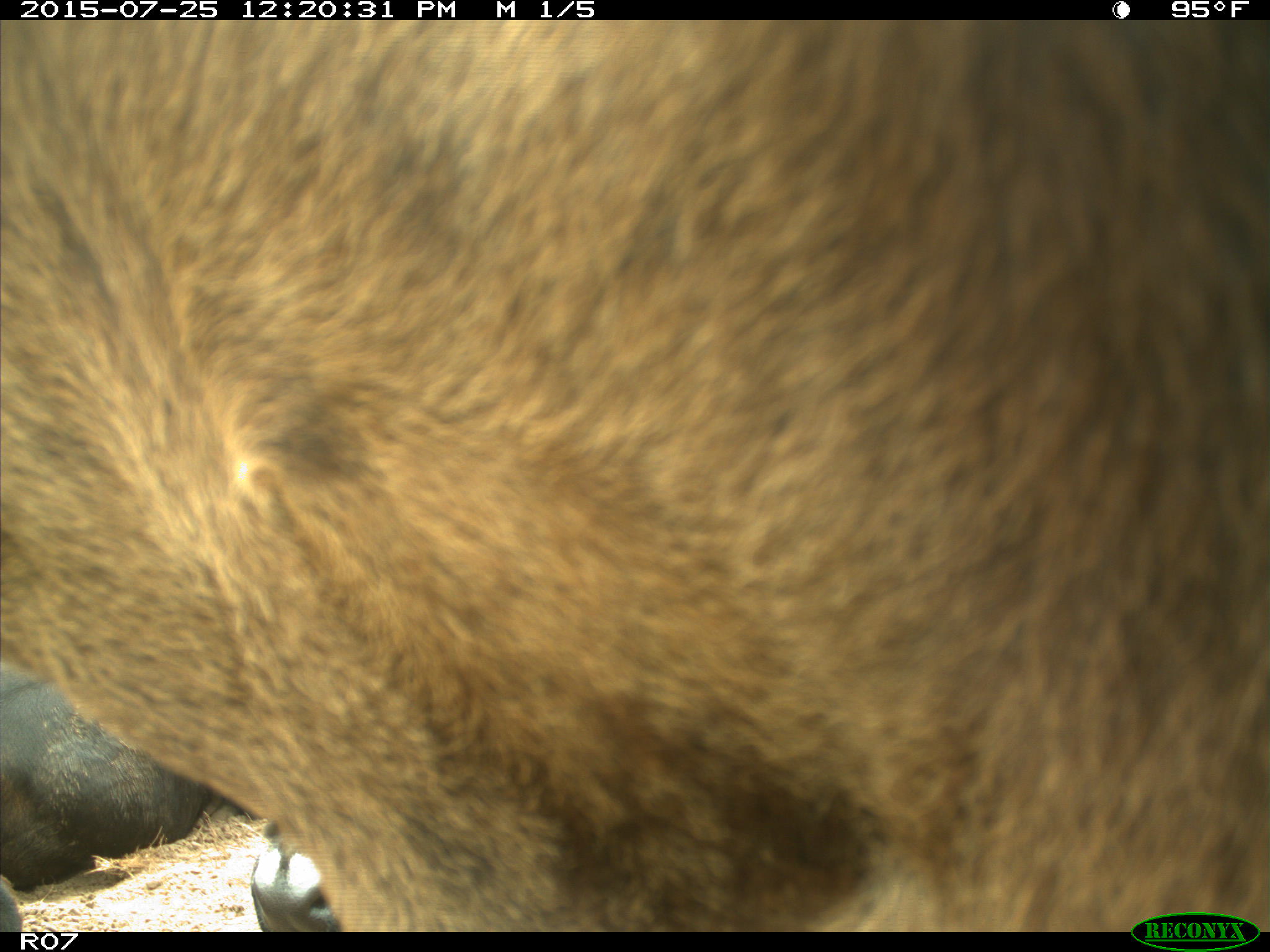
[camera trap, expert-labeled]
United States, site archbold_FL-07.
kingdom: Animalia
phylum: Chordata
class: Mammalia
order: Artiodactyla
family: Bovidae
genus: Bos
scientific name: Bos taurus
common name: domestic cow